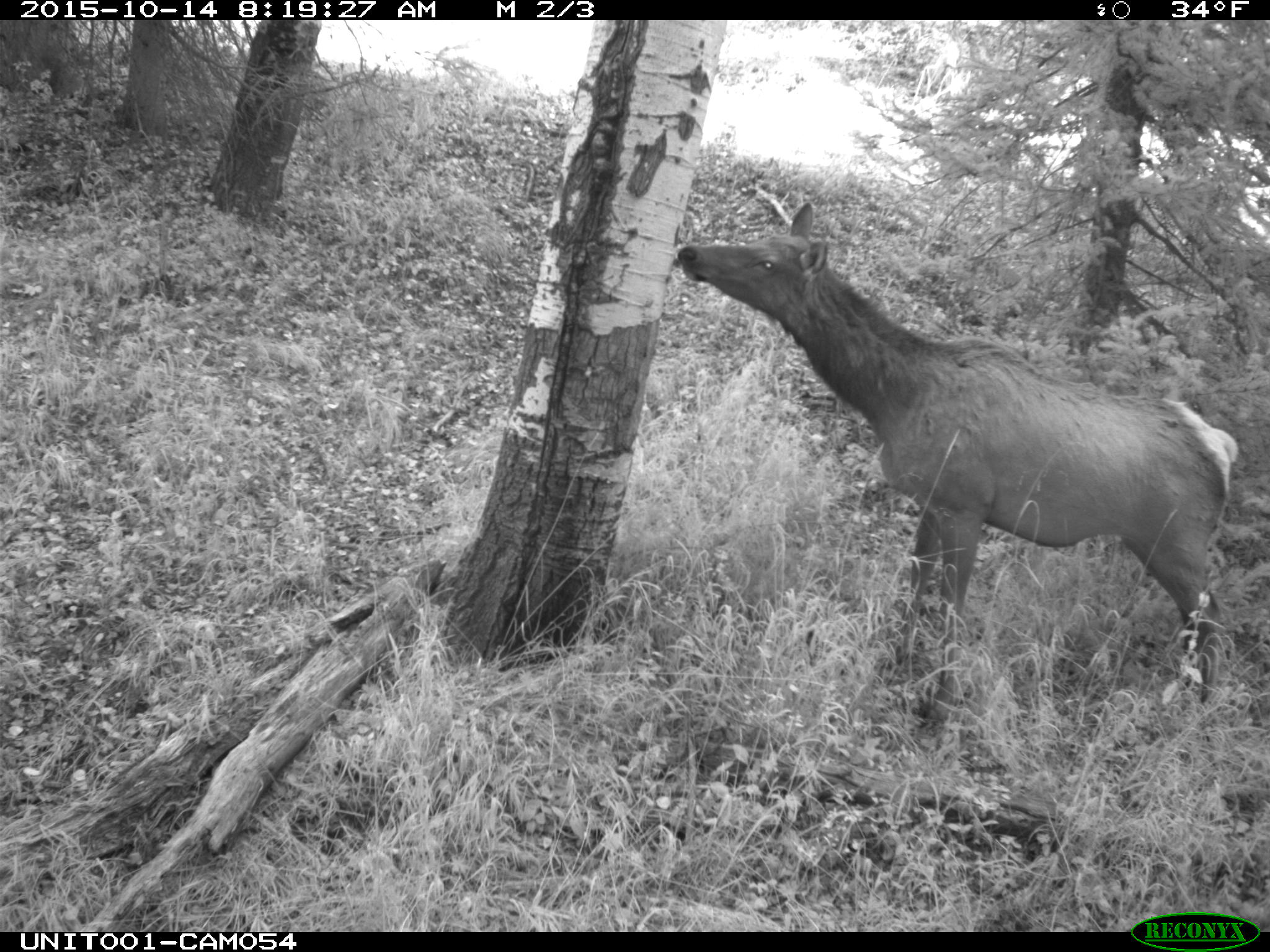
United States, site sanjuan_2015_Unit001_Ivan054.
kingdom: Animalia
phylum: Chordata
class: Mammalia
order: Artiodactyla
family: Cervidae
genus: Cervus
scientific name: Cervus elaphus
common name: red deer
Cervus elaphus (red deer).